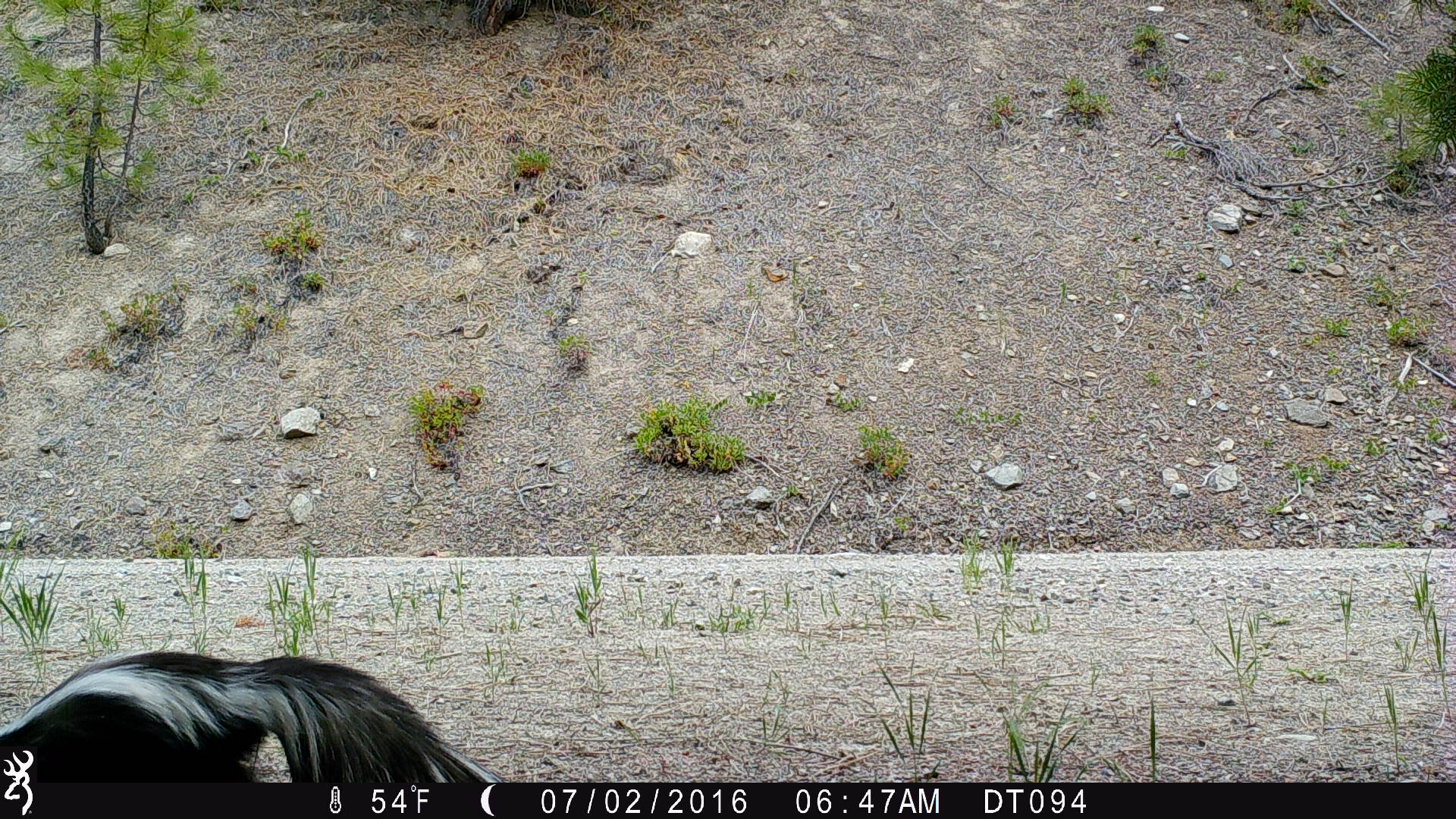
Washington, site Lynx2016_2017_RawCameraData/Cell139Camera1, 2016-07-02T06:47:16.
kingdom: Animalia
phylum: Chordata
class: Mammalia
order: Carnivora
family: Mephitidae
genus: Mephitis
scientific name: Mephitis mephitis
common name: striped skunk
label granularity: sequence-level